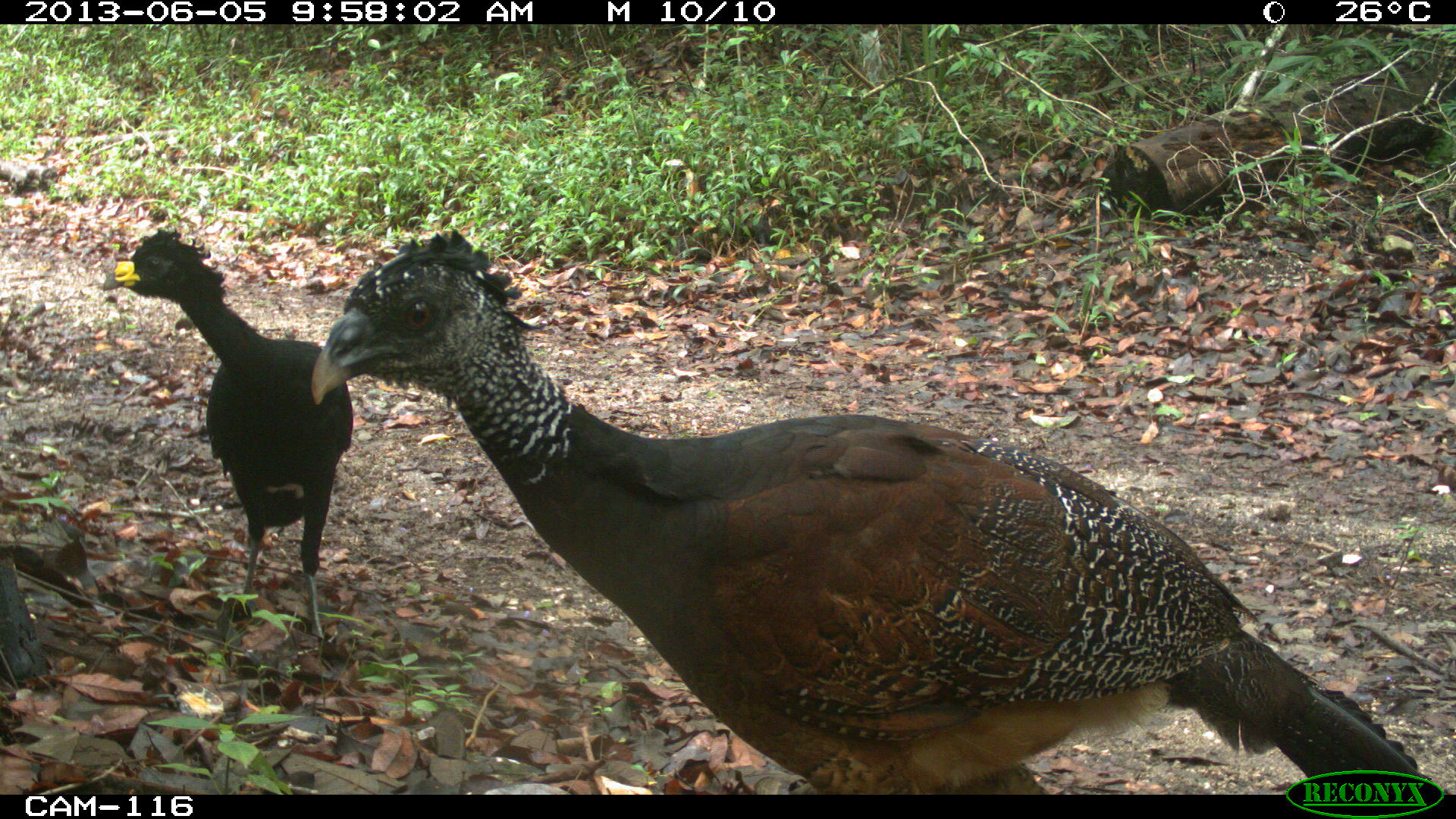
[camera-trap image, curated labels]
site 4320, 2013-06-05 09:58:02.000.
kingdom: Animalia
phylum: Chordata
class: Aves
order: Galliformes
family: Cracidae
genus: Crax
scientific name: Crax rubra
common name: great curassow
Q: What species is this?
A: Crax rubra (great curassow).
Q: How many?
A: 3.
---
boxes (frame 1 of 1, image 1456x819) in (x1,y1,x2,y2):
crax rubra: (308,224,1434,795); (101,225,354,637)